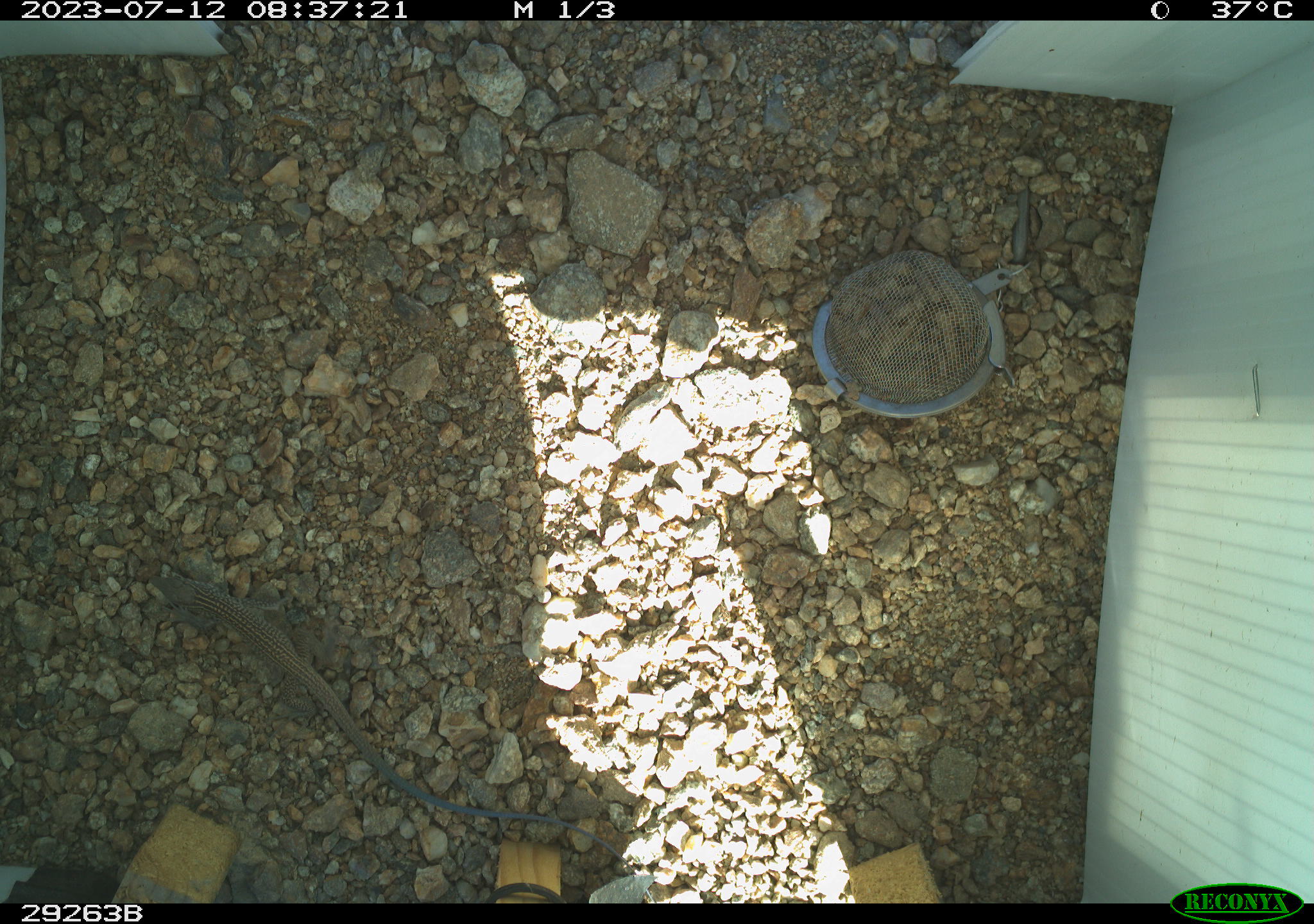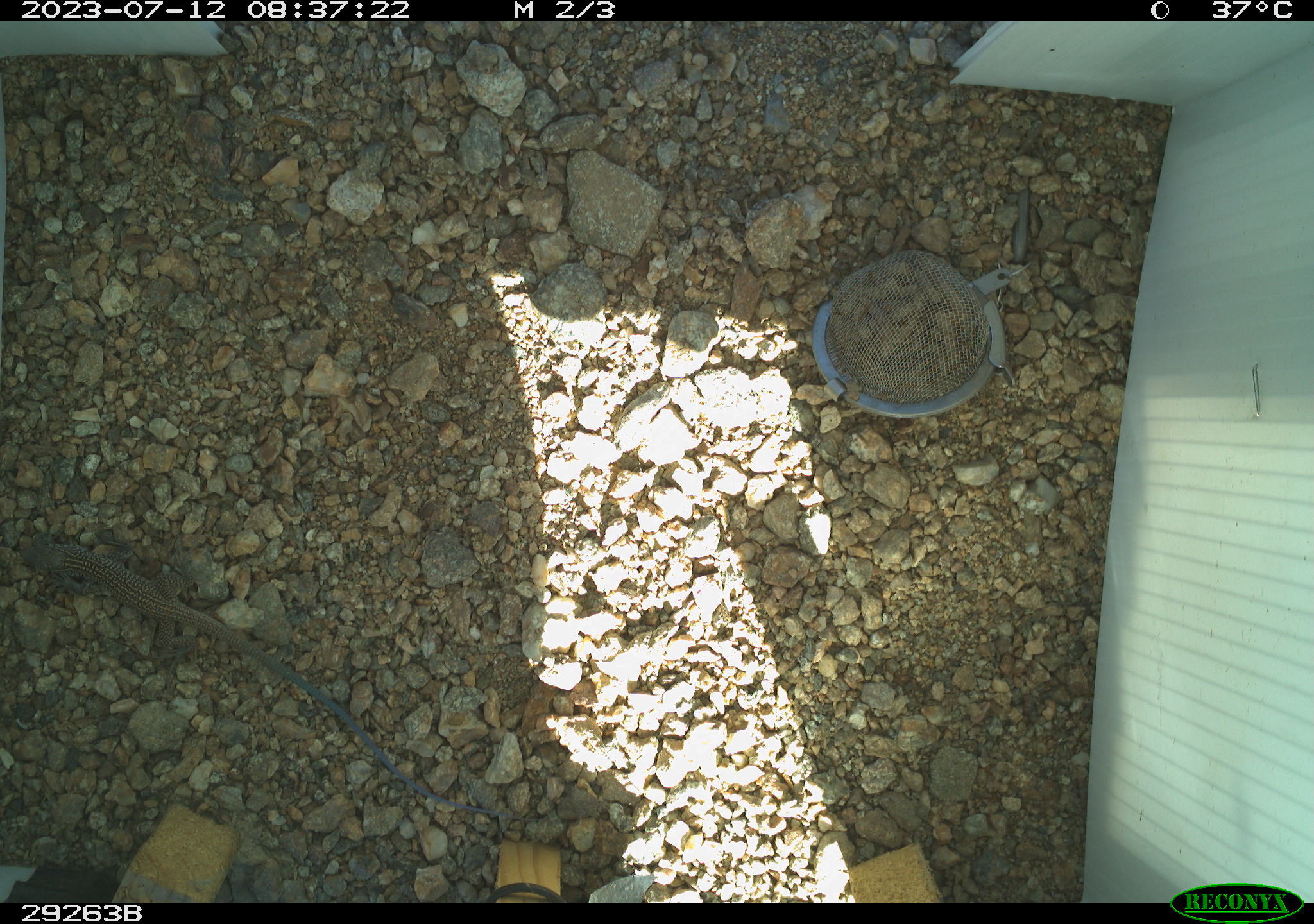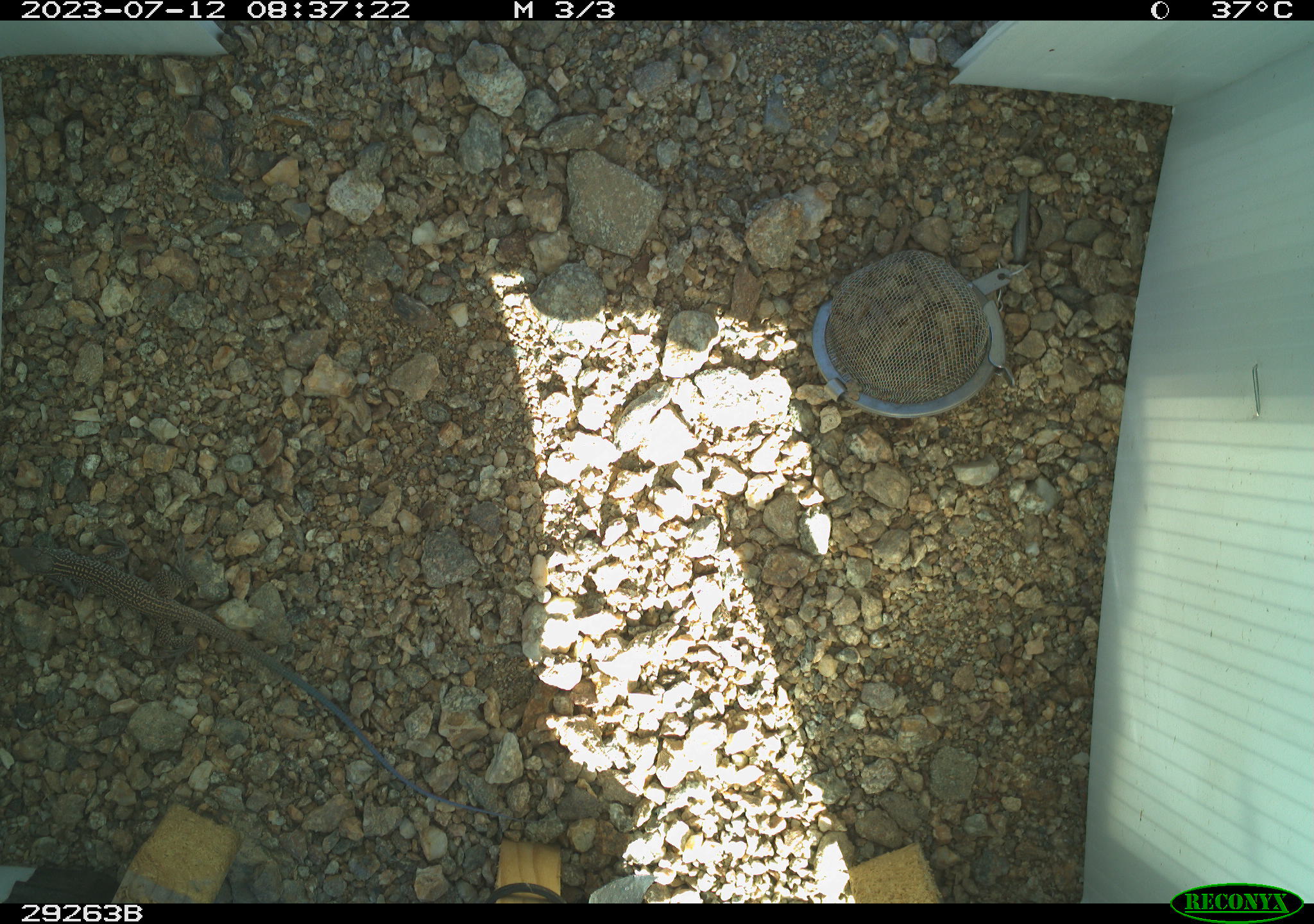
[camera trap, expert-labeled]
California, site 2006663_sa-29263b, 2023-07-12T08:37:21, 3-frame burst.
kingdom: Animalia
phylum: Chordata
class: Reptilia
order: Squamata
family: Teiidae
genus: Aspidoscelis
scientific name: Aspidoscelis tigris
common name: western whiptail